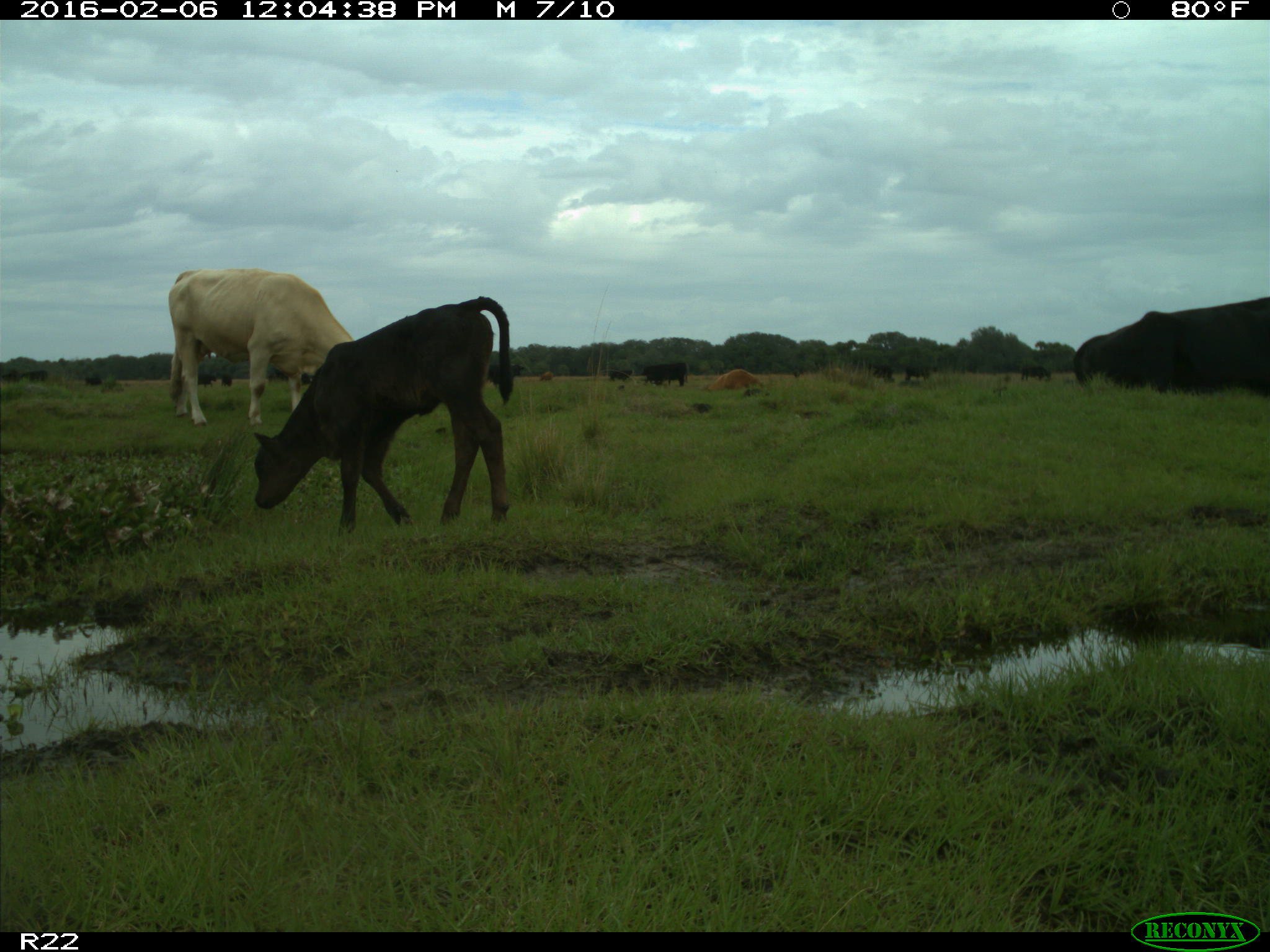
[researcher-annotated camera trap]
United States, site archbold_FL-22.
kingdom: Animalia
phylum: Chordata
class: Mammalia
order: Artiodactyla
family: Bovidae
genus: Bos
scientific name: Bos taurus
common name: domestic cow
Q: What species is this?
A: Bos taurus (domestic cow).